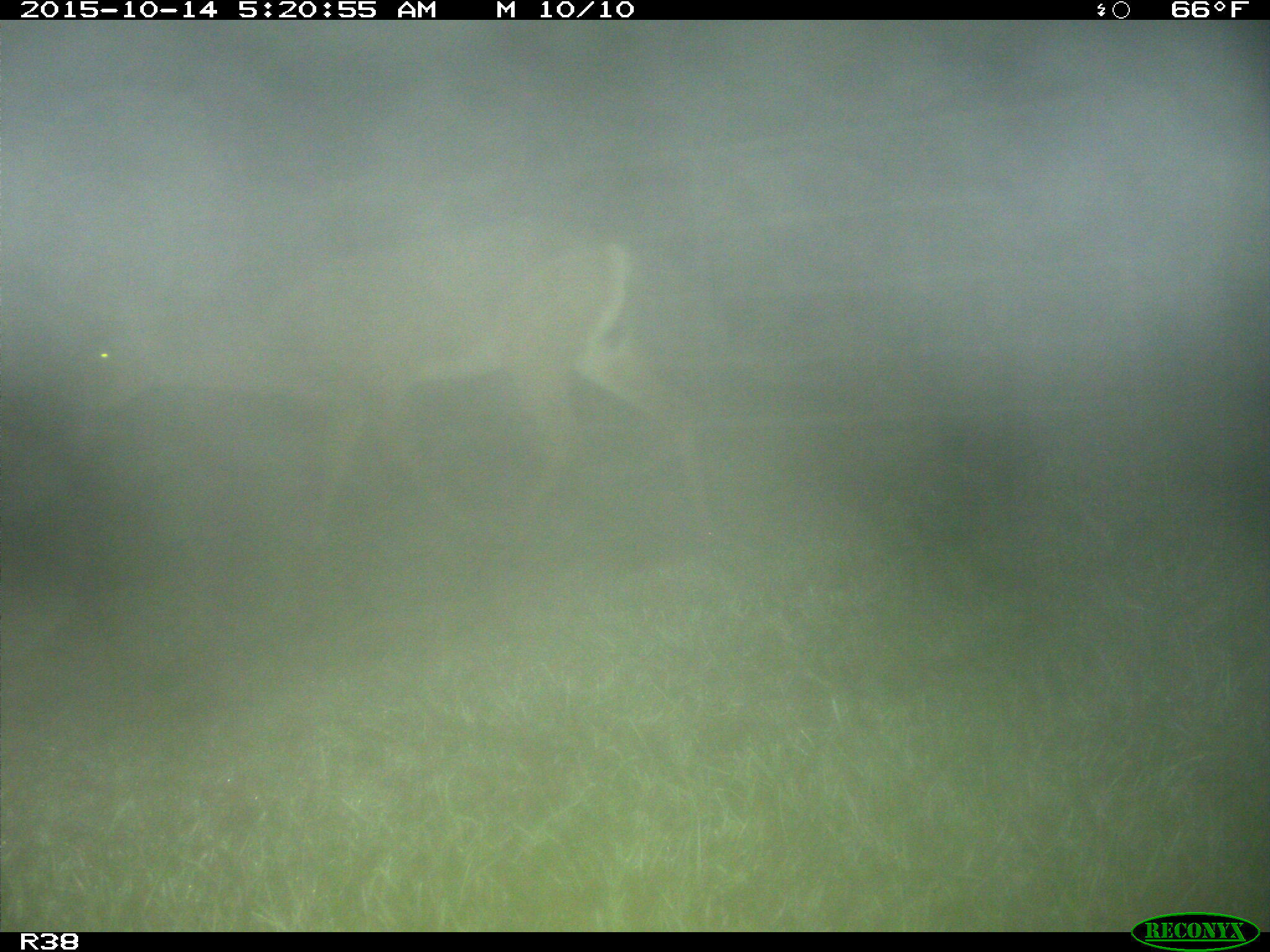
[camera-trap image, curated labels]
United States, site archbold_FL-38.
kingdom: Animalia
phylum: Chordata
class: Mammalia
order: Artiodactyla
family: Cervidae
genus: Odocoileus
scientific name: Odocoileus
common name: deer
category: unidentified deer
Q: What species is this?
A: Unidentified deer (deer) (Odocoileus).